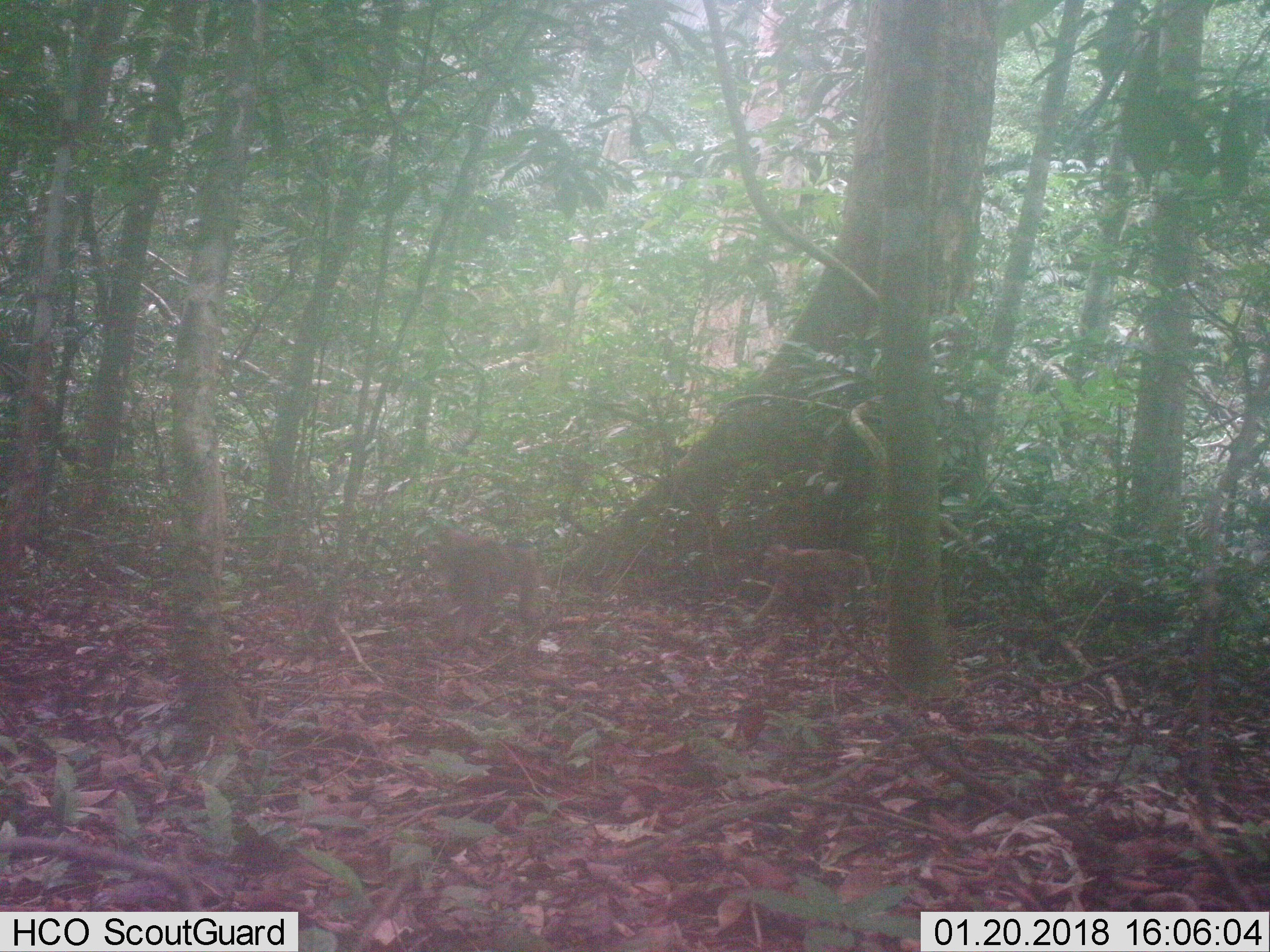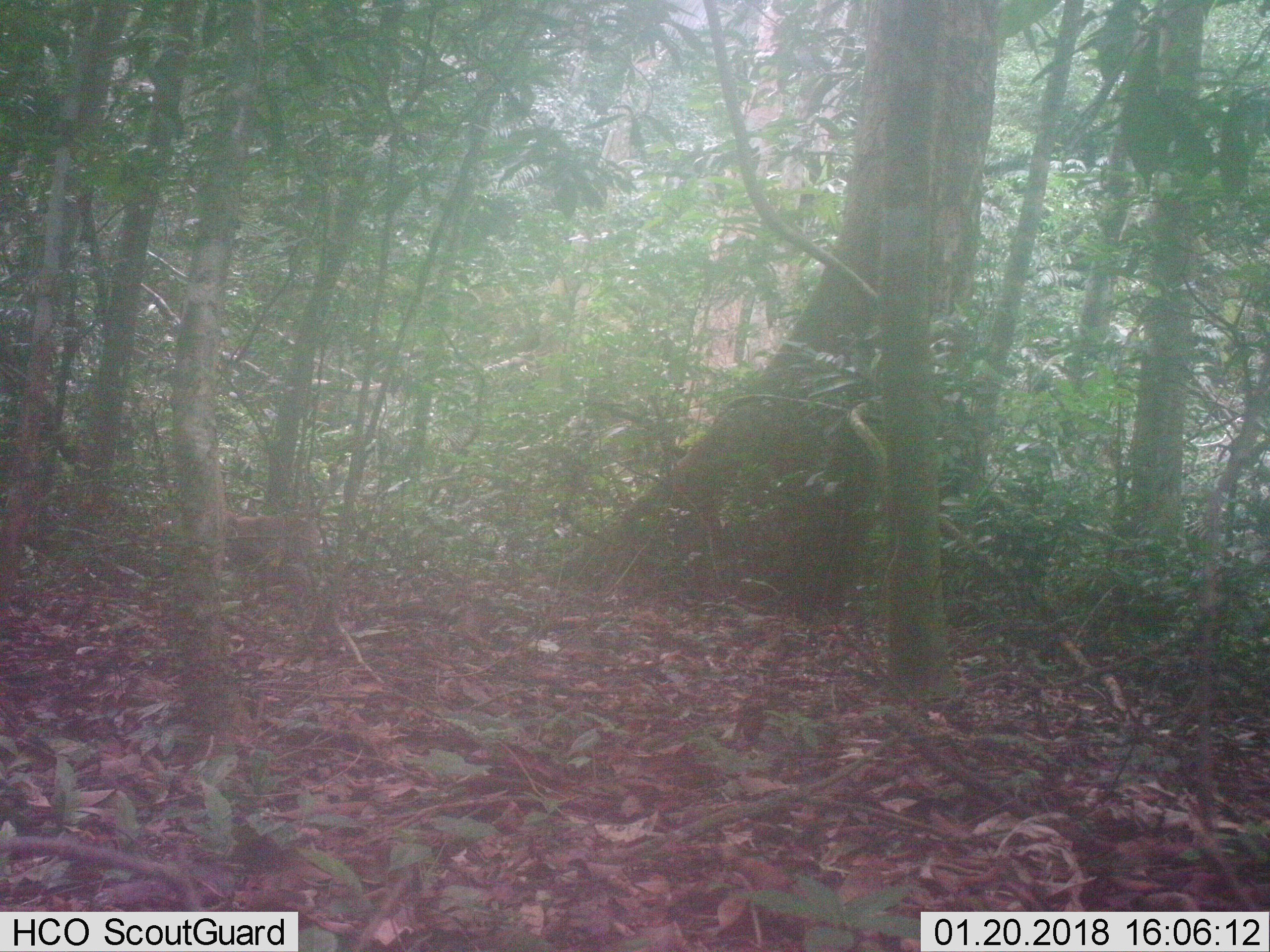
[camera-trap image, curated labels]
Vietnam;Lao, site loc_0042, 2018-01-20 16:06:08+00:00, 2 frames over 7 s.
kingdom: Animalia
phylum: Chordata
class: Mammalia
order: Primates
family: Cercopithecidae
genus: Macaca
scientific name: Macaca nemestrina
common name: pig-tailed macaque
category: pig tailed macaque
Pig tailed macaque (pig-tailed macaque) (Macaca nemestrina). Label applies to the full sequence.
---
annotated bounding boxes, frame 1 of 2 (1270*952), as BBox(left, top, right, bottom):
pig tailed macaque: BBox(417, 528, 545, 643); BBox(750, 543, 872, 639)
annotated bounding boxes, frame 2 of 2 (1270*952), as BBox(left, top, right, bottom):
pig tailed macaque: BBox(227, 513, 324, 586)